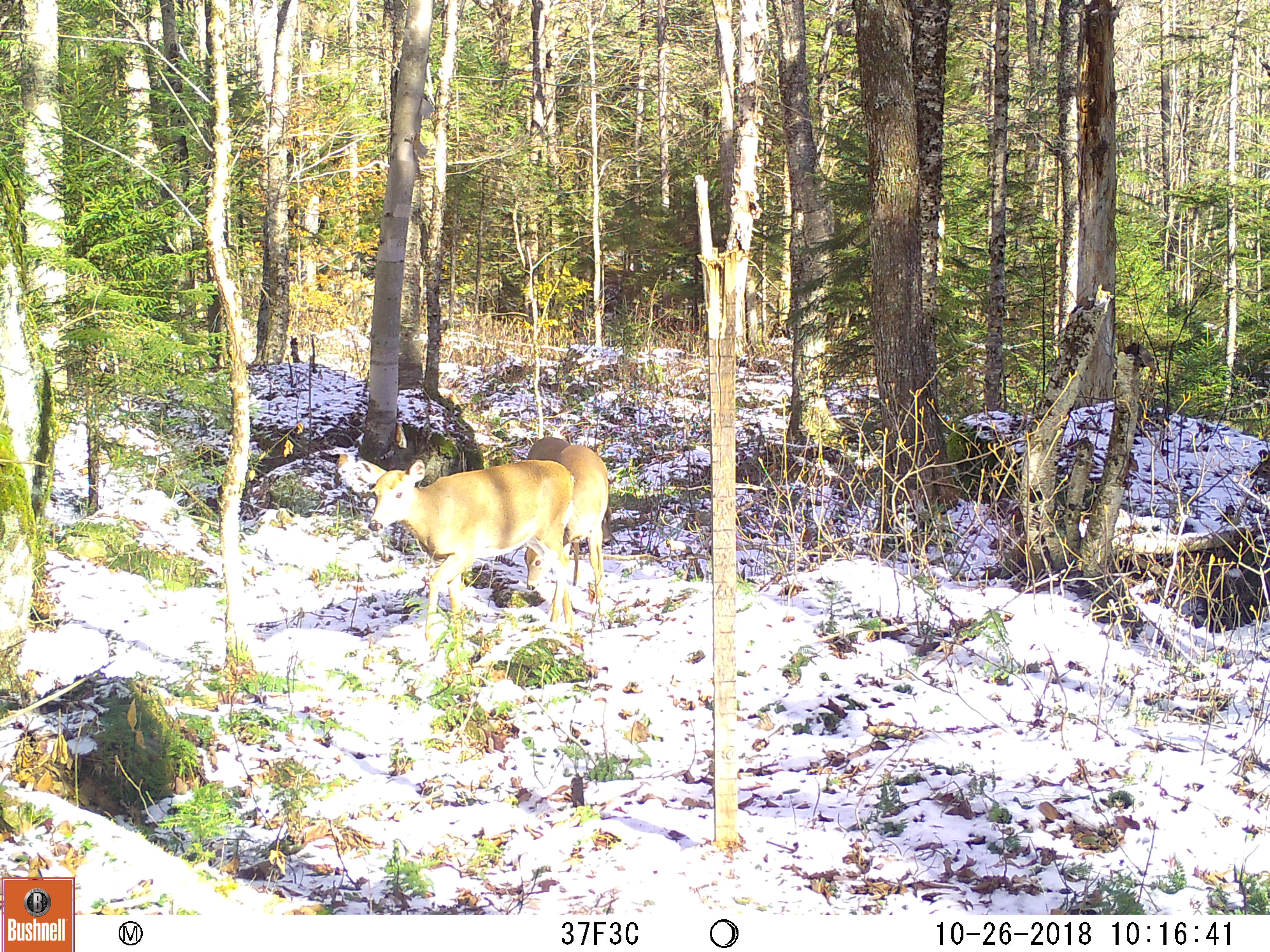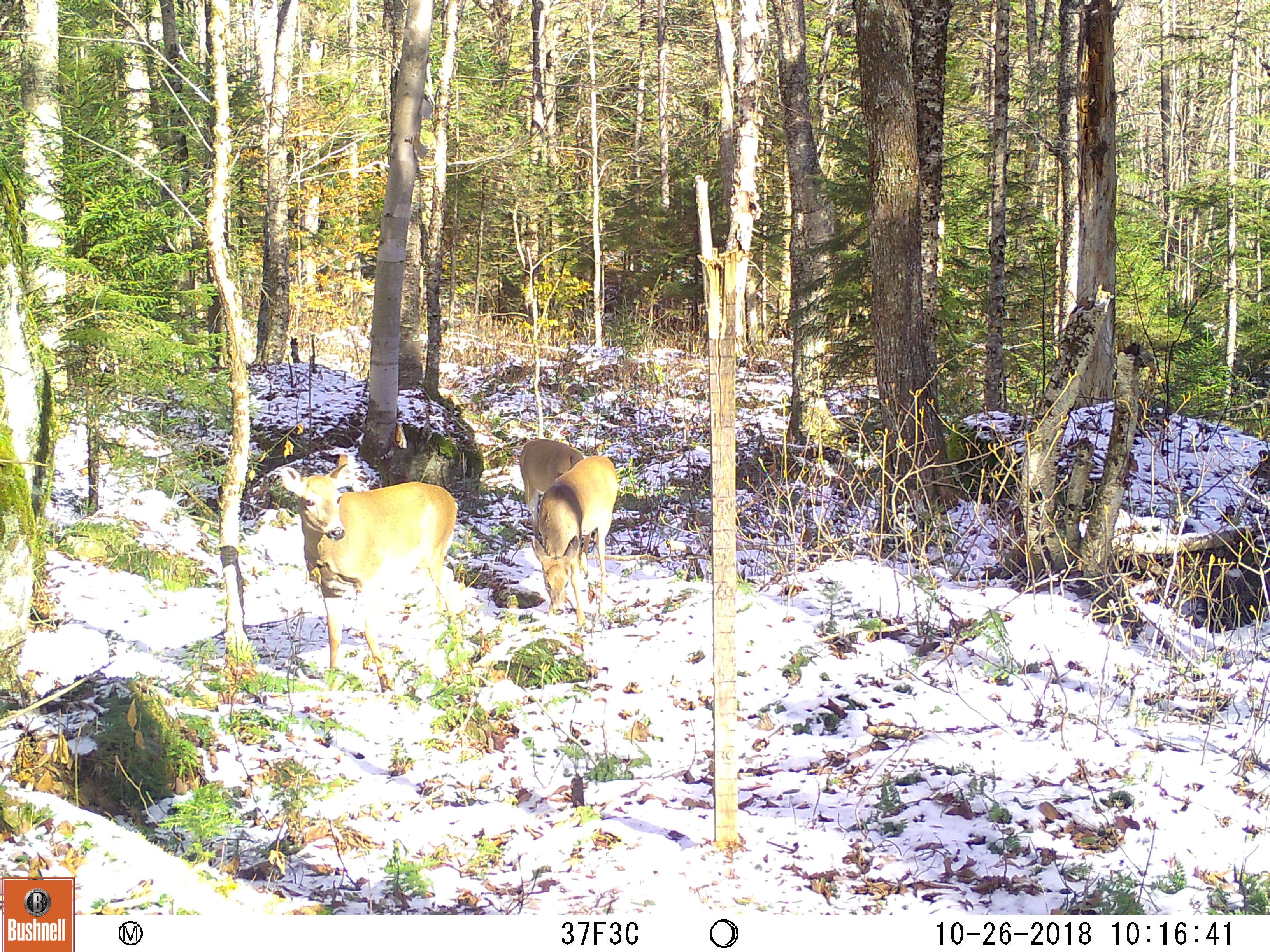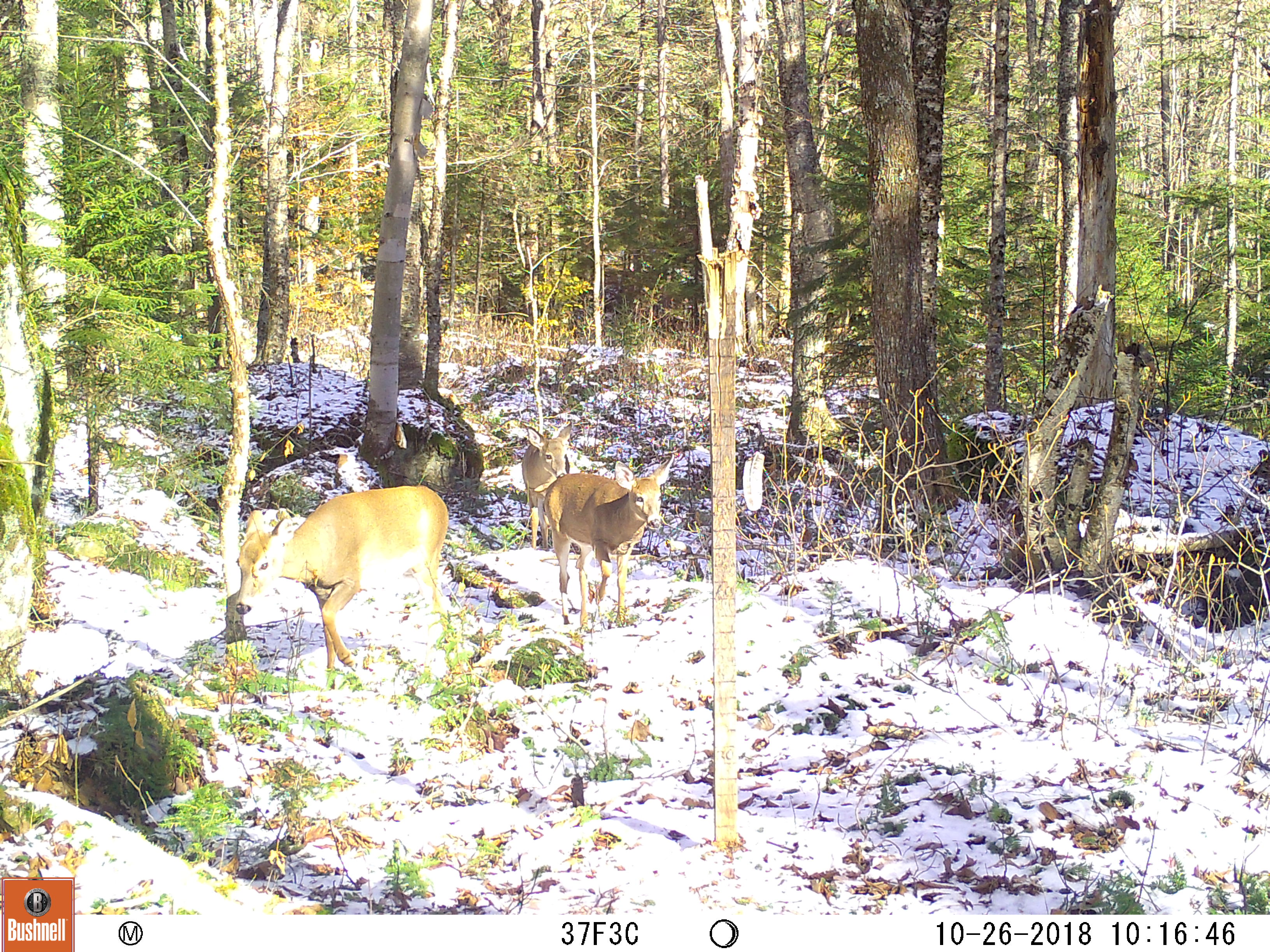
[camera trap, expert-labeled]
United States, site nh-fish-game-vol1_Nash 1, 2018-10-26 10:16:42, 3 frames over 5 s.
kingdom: Animalia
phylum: Chordata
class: Mammalia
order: Artiodactyla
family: Cervidae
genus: Odocoileus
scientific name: Odocoileus virginianus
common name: white-tailed deer